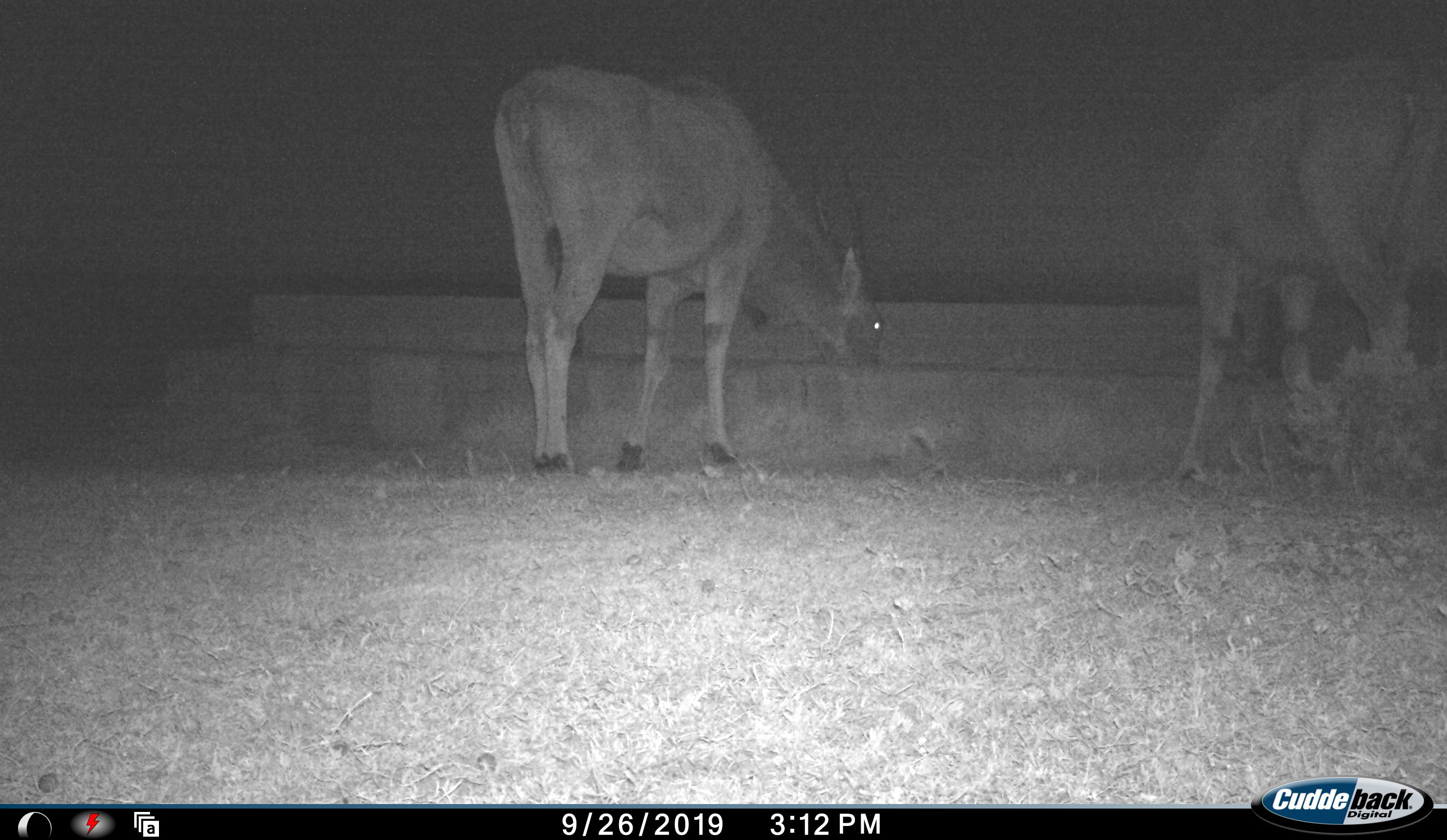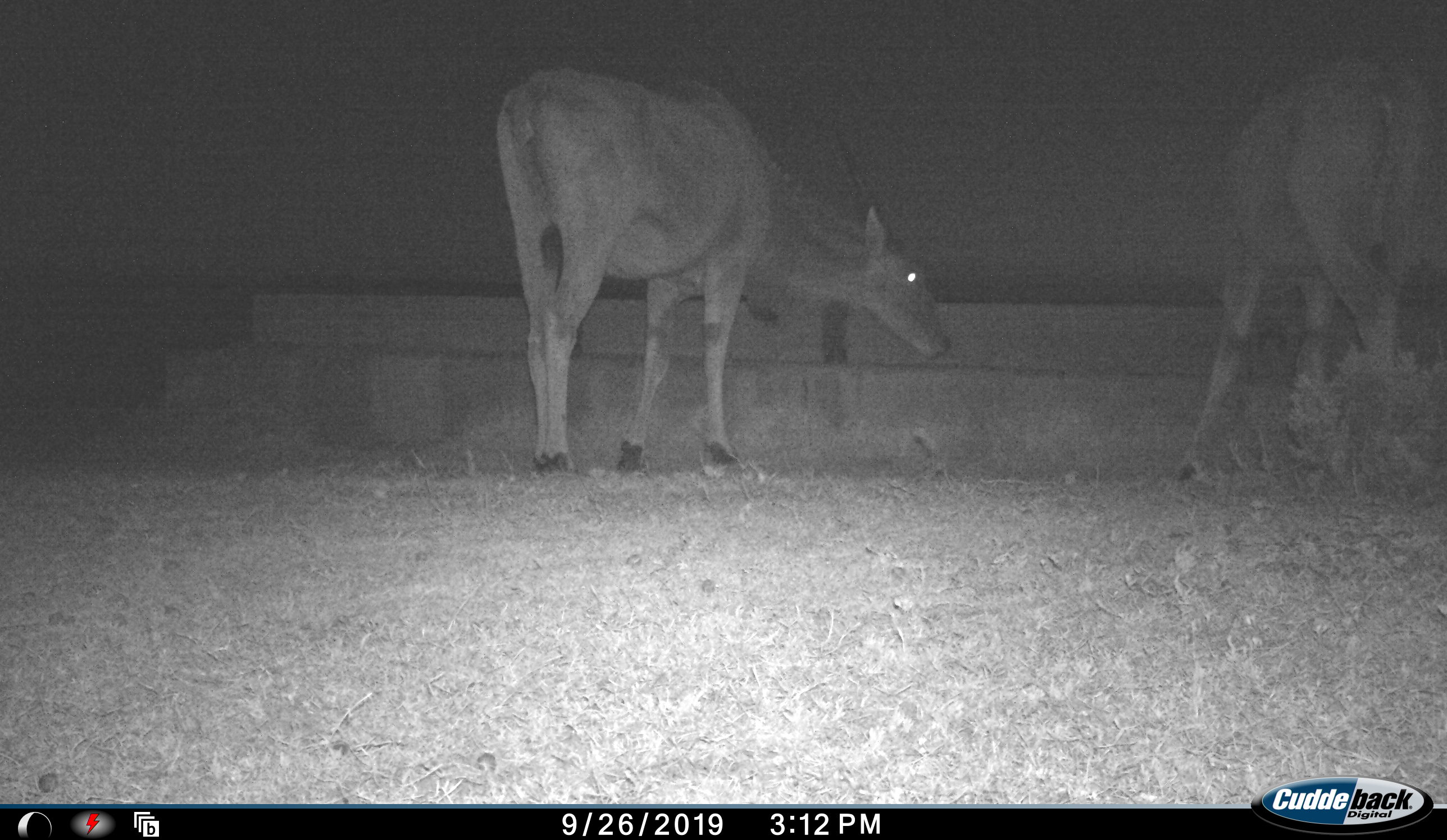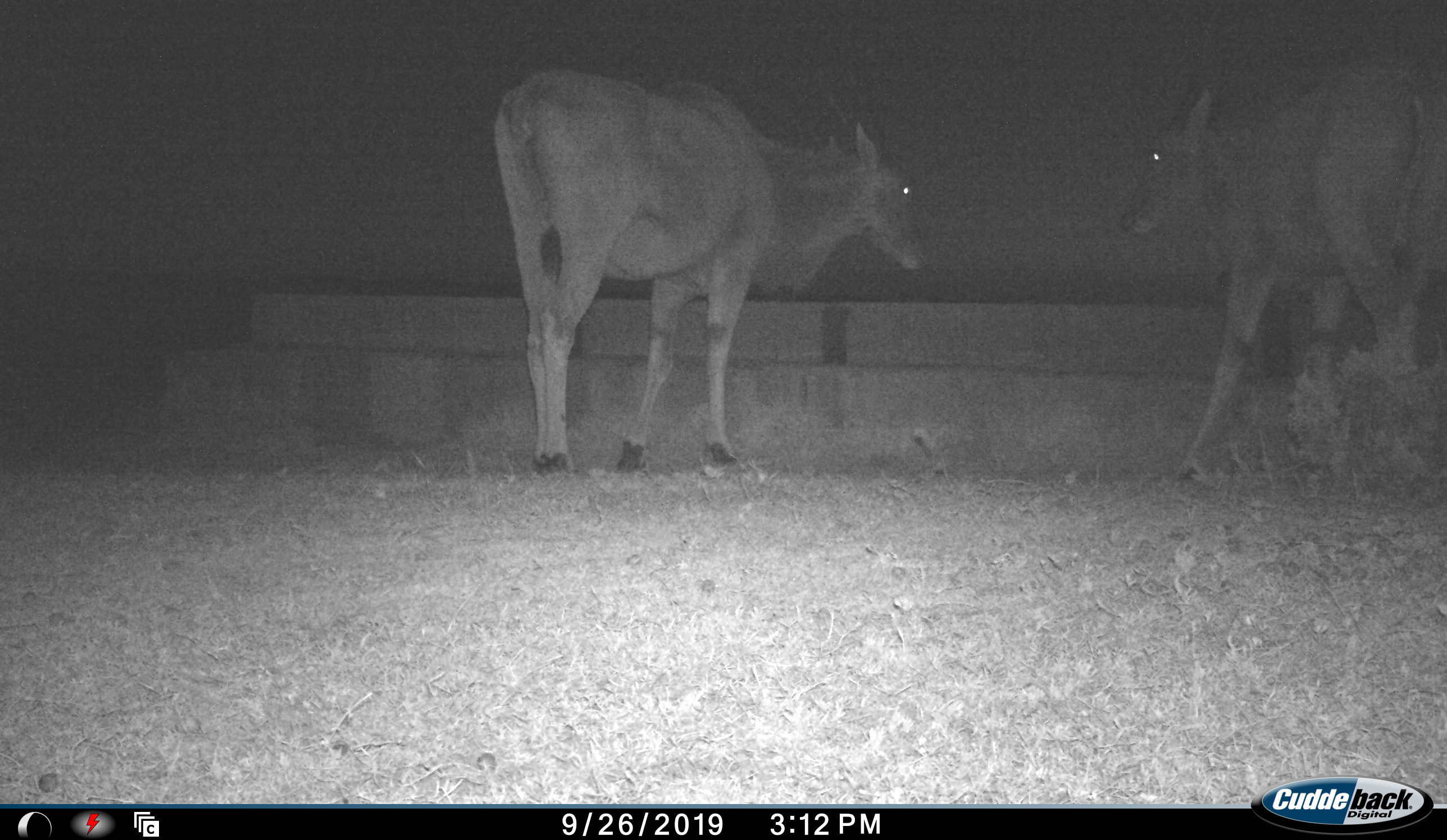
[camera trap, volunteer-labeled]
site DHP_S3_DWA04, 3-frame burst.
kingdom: Animalia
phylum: Chordata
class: Mammalia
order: Artiodactyla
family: Bovidae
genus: Tragelaphus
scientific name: Tragelaphus oryx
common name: eland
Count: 2.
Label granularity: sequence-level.